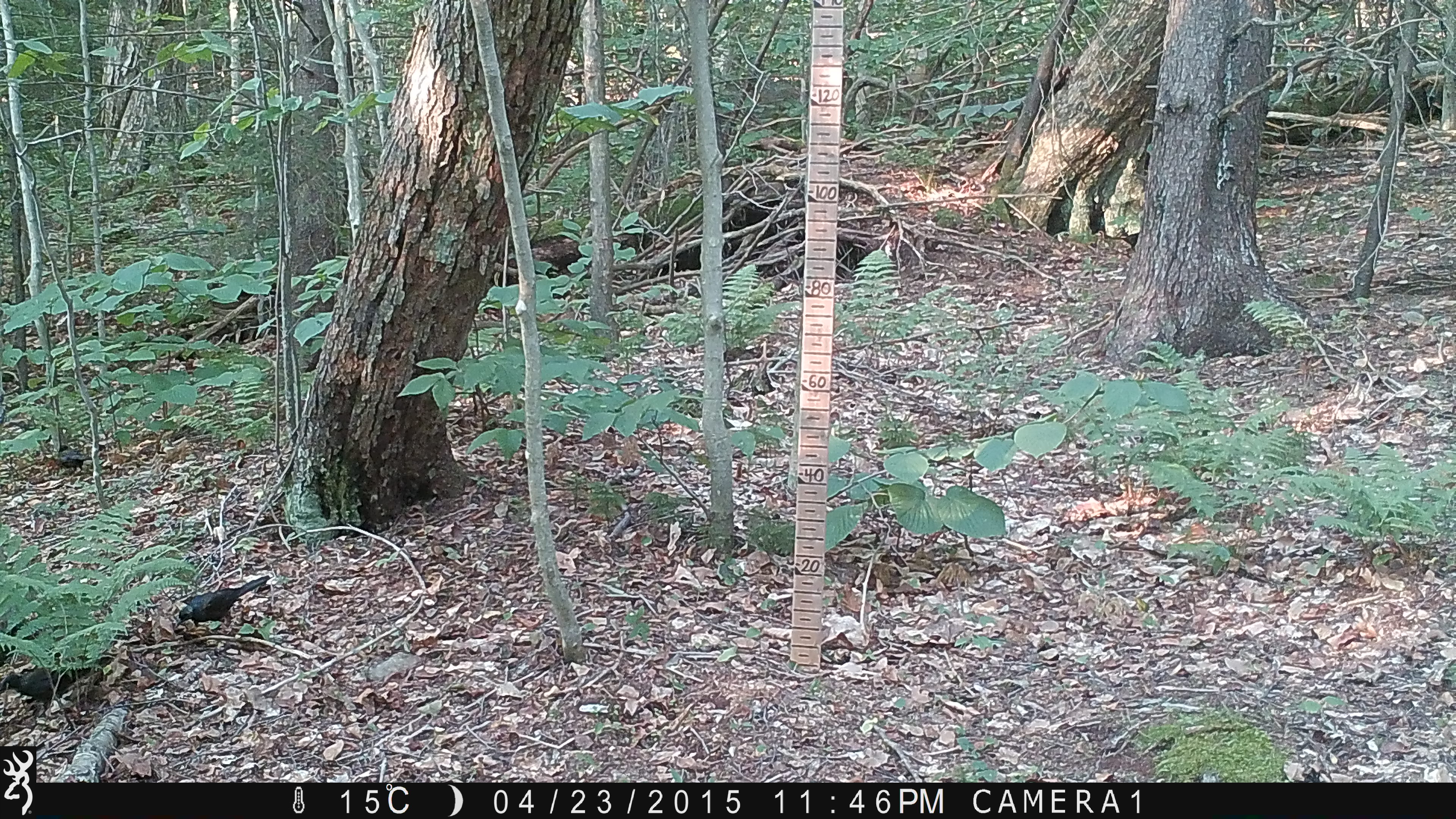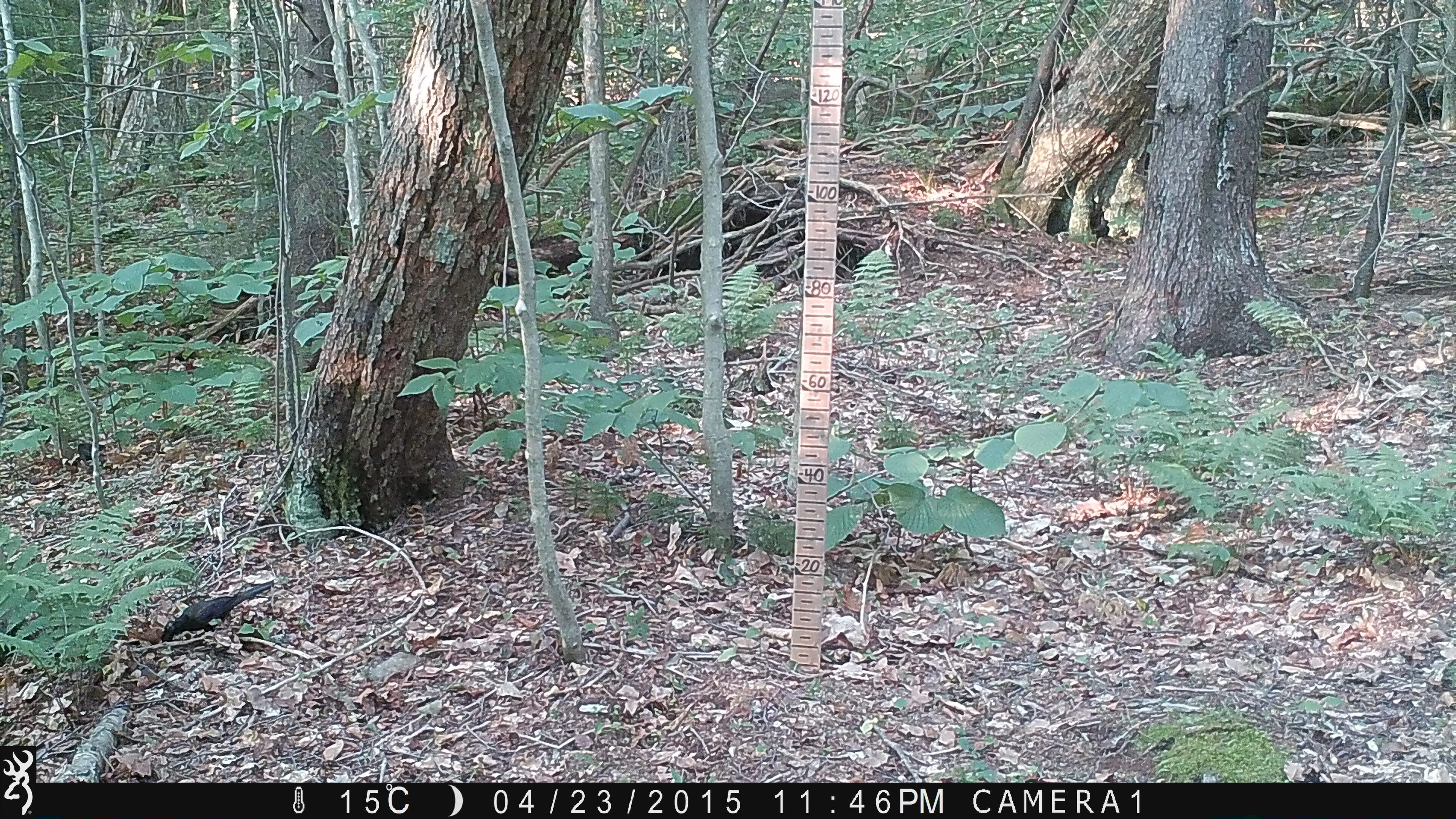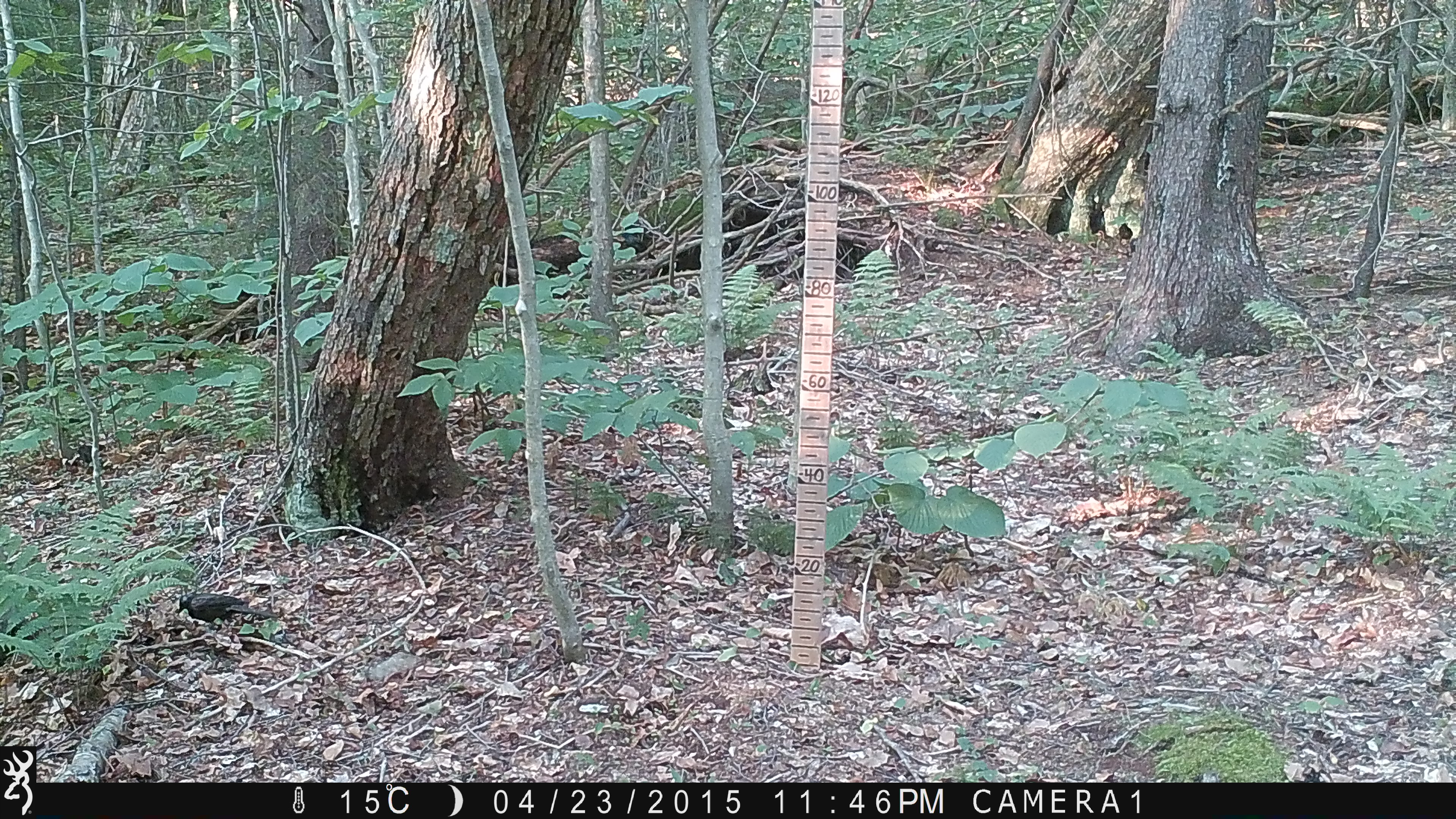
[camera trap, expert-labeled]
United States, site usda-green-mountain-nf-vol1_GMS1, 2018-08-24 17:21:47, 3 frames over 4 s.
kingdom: Animalia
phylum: Chordata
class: Aves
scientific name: Aves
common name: bird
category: bird sp.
Bird sp. (bird) (Aves).